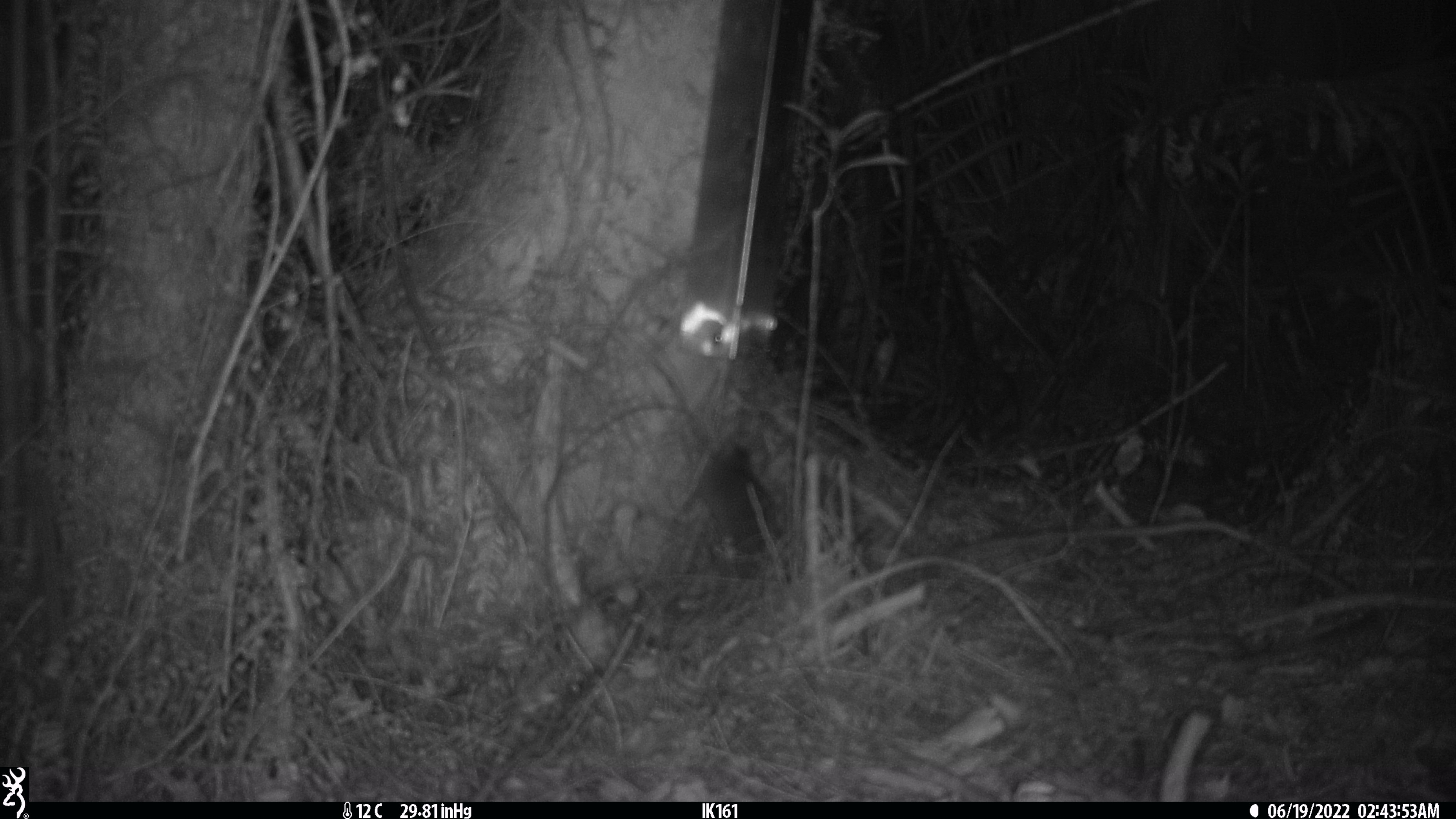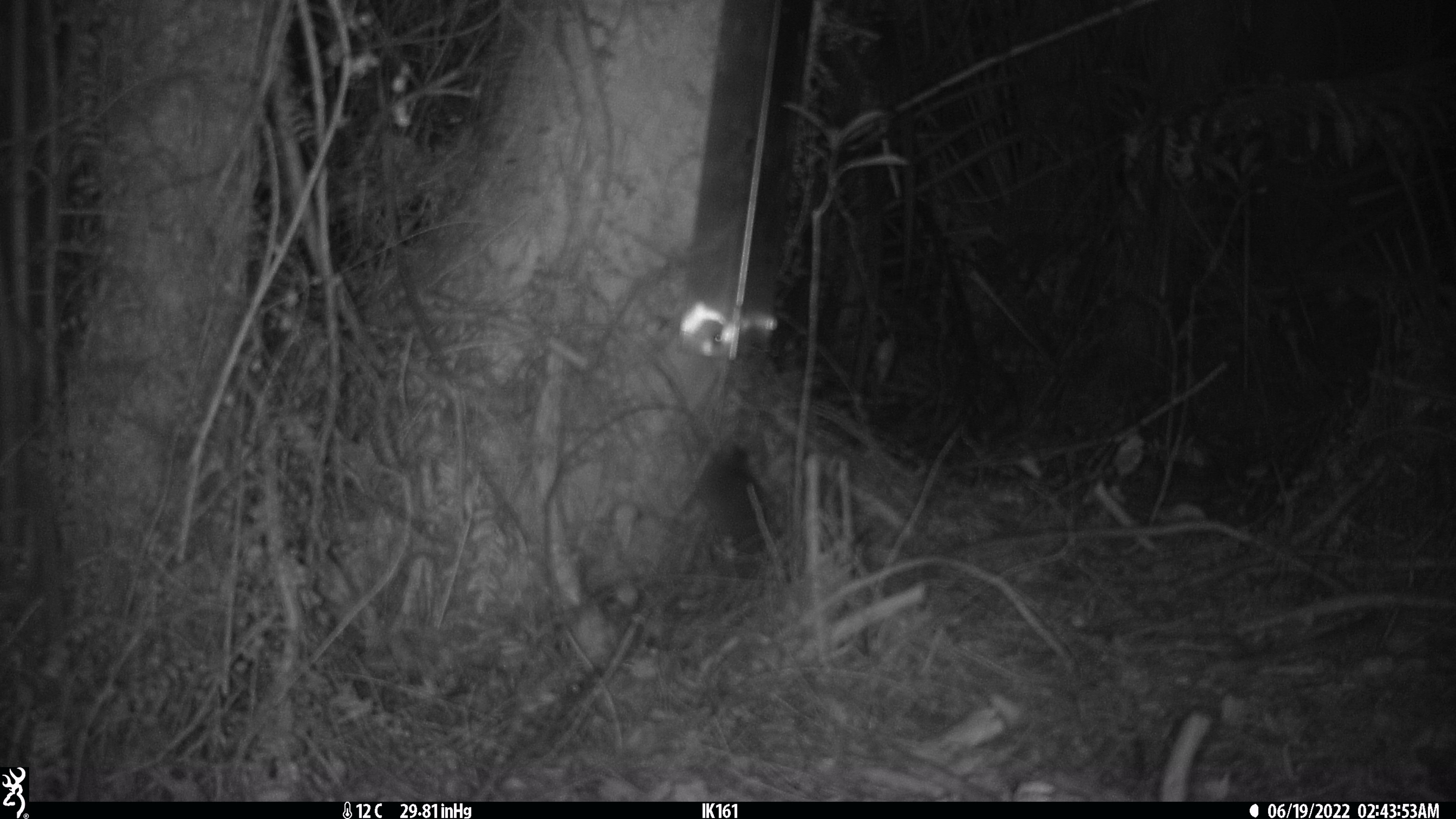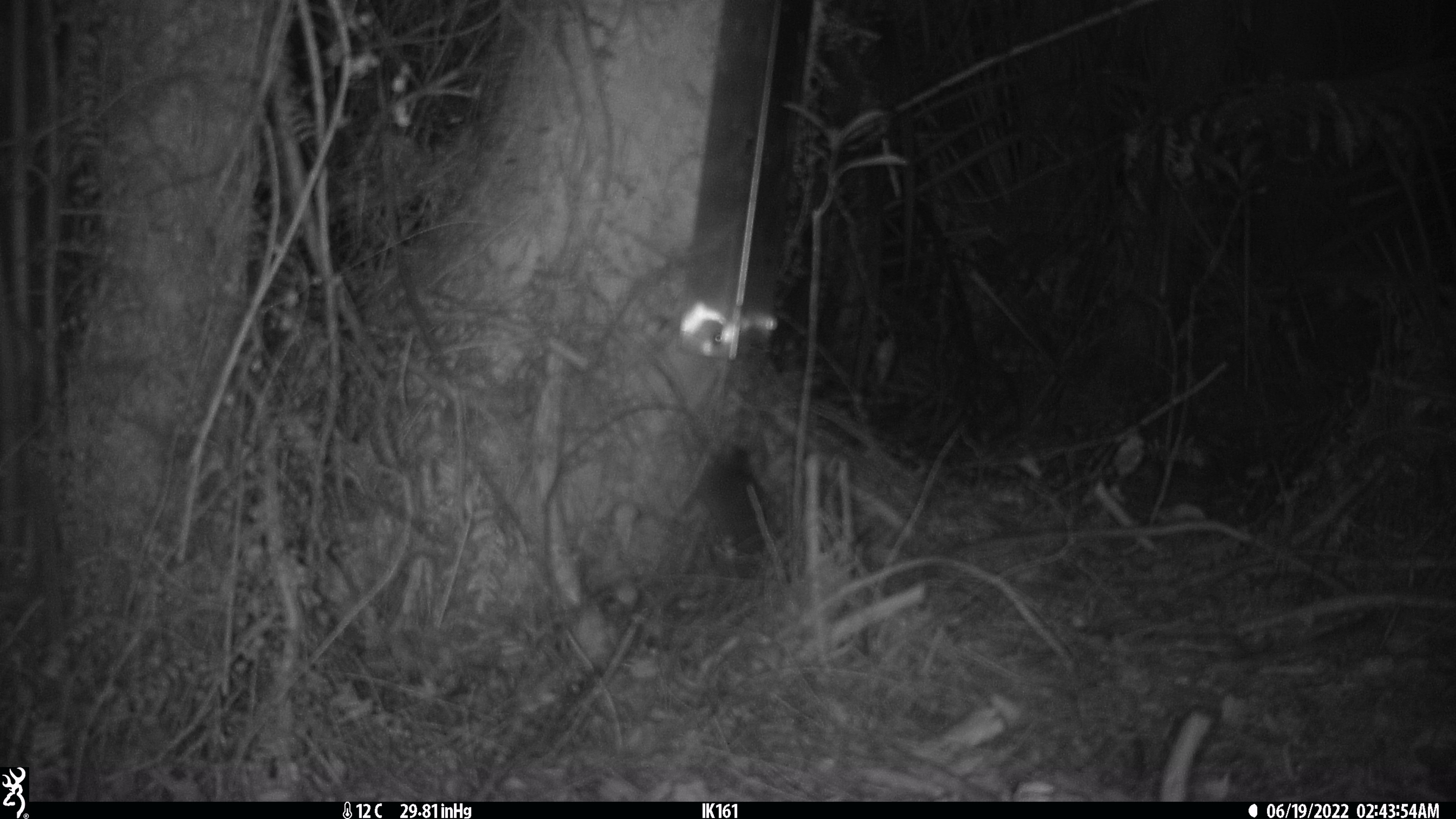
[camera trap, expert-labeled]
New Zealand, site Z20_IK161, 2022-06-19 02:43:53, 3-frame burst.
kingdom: Animalia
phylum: Chordata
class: Mammalia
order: Rodentia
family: Muridae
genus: Rattus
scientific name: Rattus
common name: rat